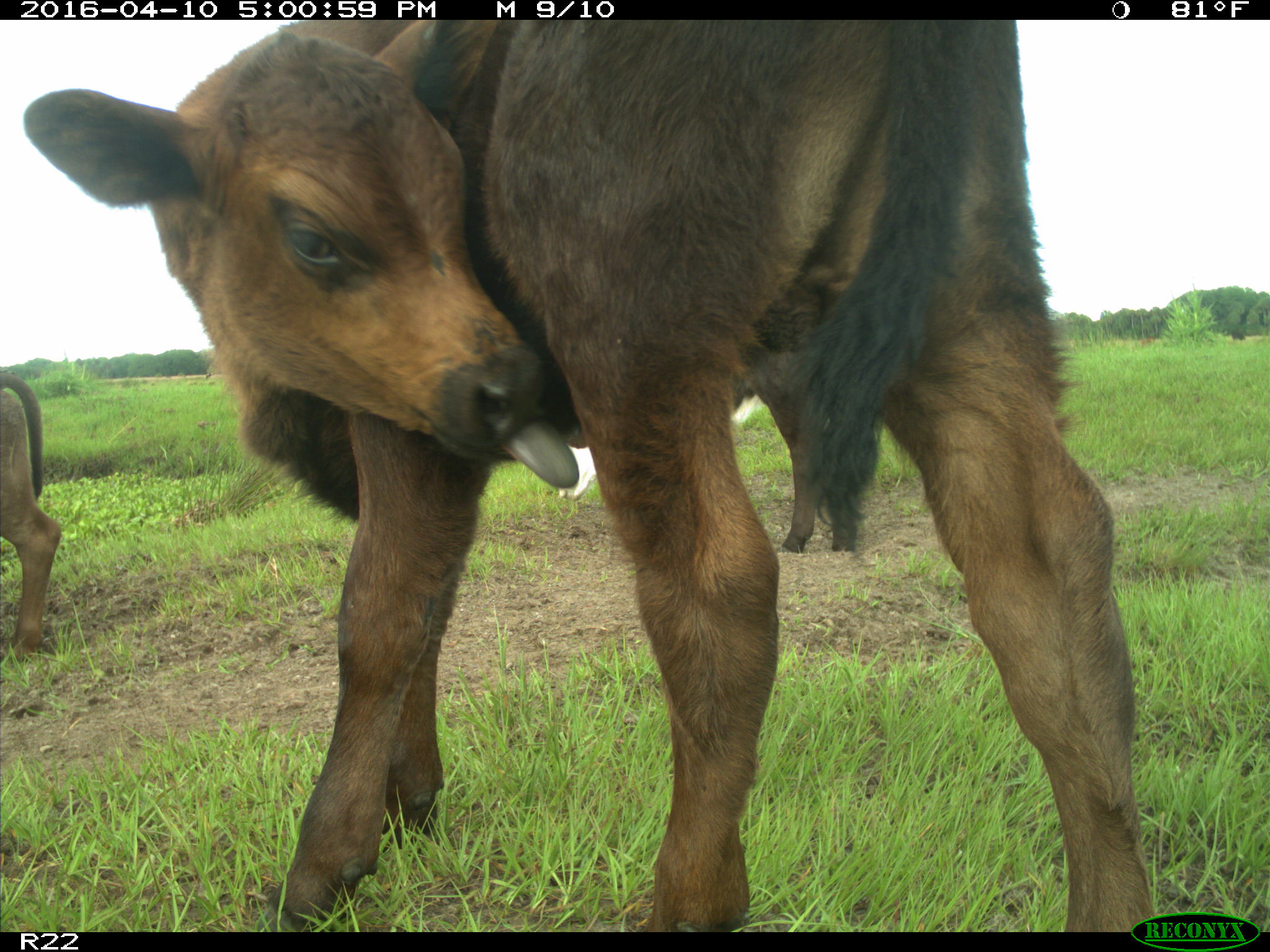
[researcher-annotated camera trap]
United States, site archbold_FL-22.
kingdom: Animalia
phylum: Chordata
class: Mammalia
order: Artiodactyla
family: Bovidae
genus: Bos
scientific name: Bos taurus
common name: domestic cow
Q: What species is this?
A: Bos taurus (domestic cow).